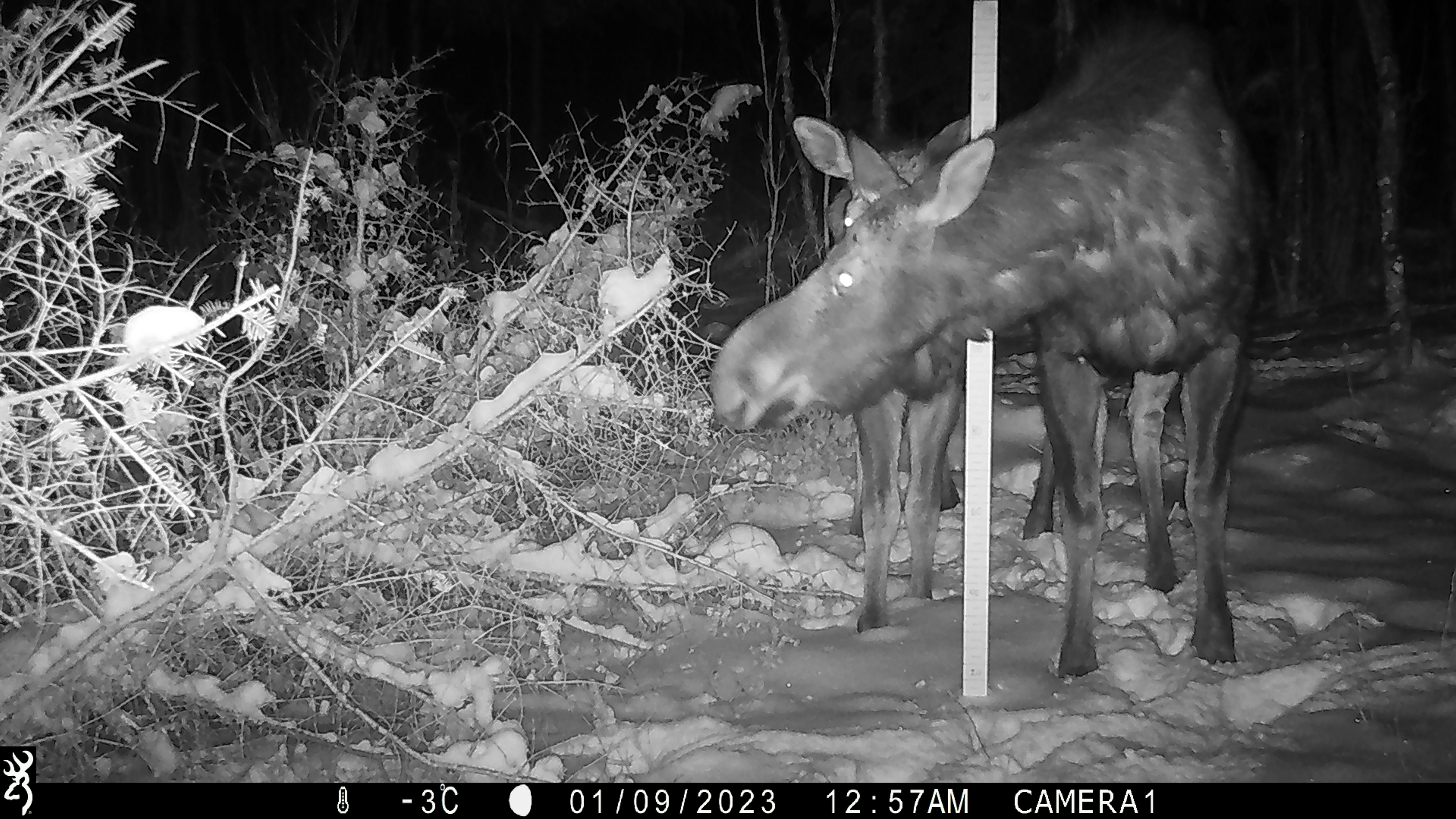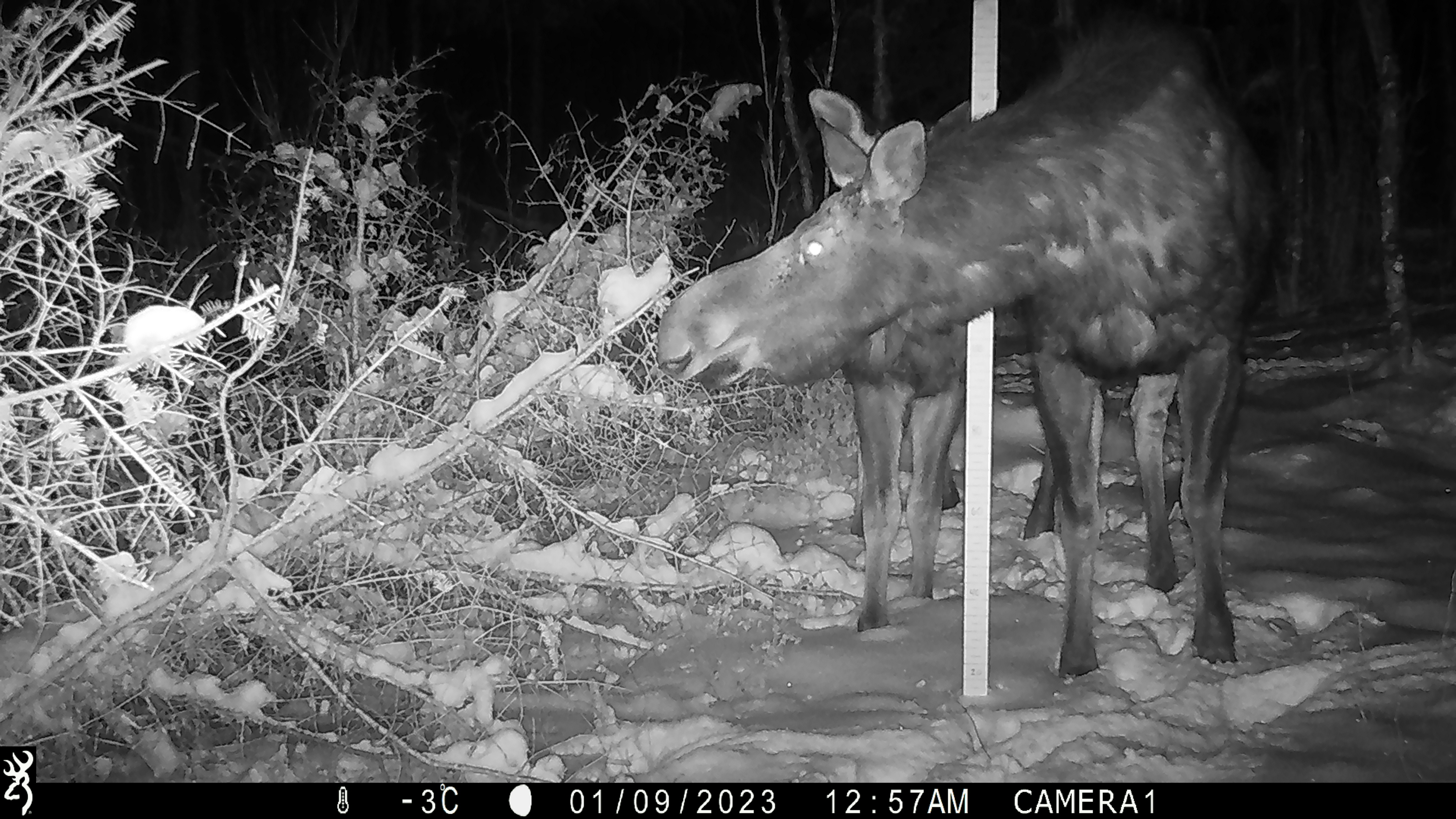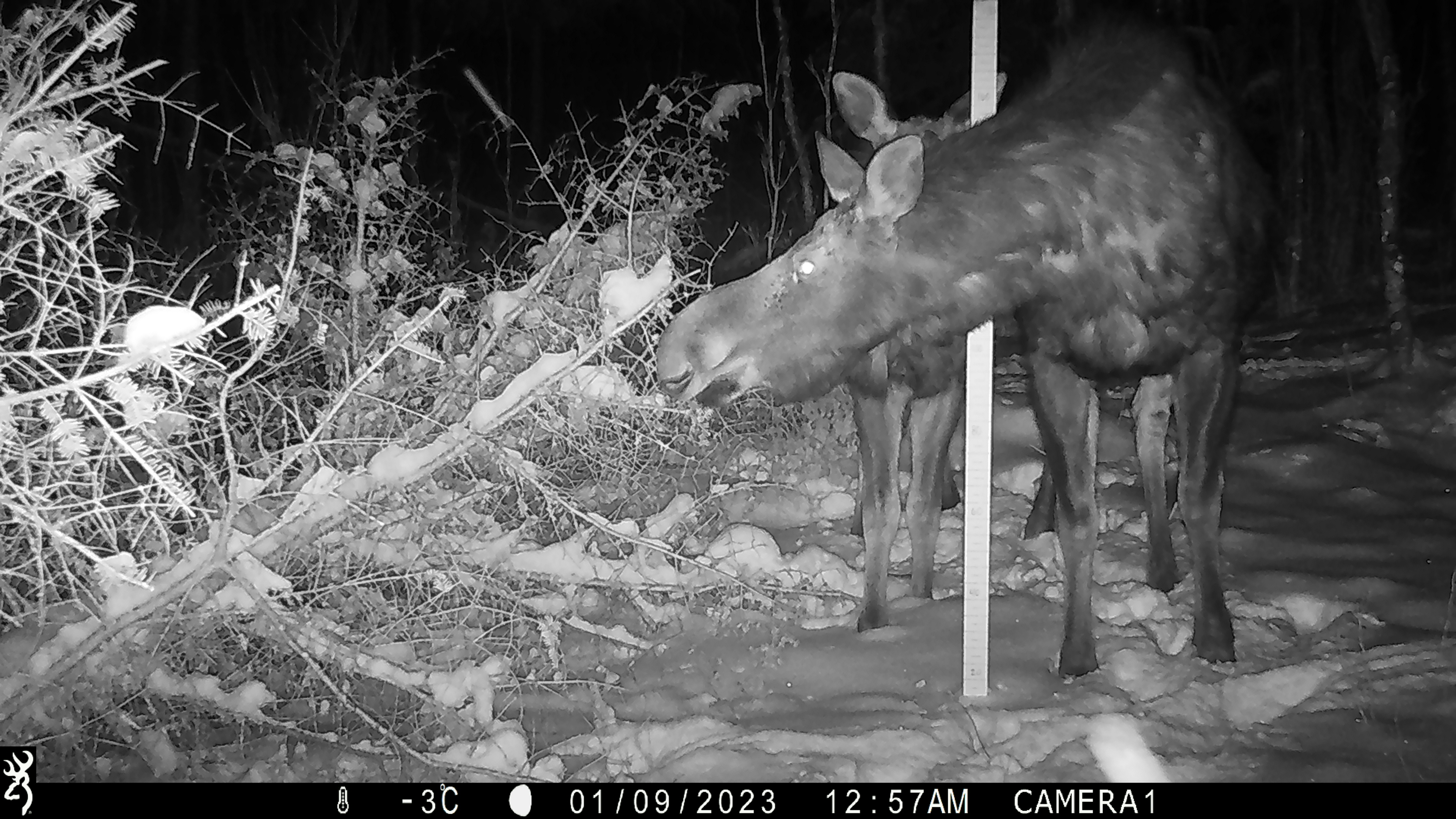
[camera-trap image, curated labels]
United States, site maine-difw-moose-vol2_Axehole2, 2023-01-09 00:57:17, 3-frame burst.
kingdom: Animalia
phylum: Chordata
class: Mammalia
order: Artiodactyla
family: Cervidae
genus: Alces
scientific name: Alces alces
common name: moose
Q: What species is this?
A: Moose (Alces alces).